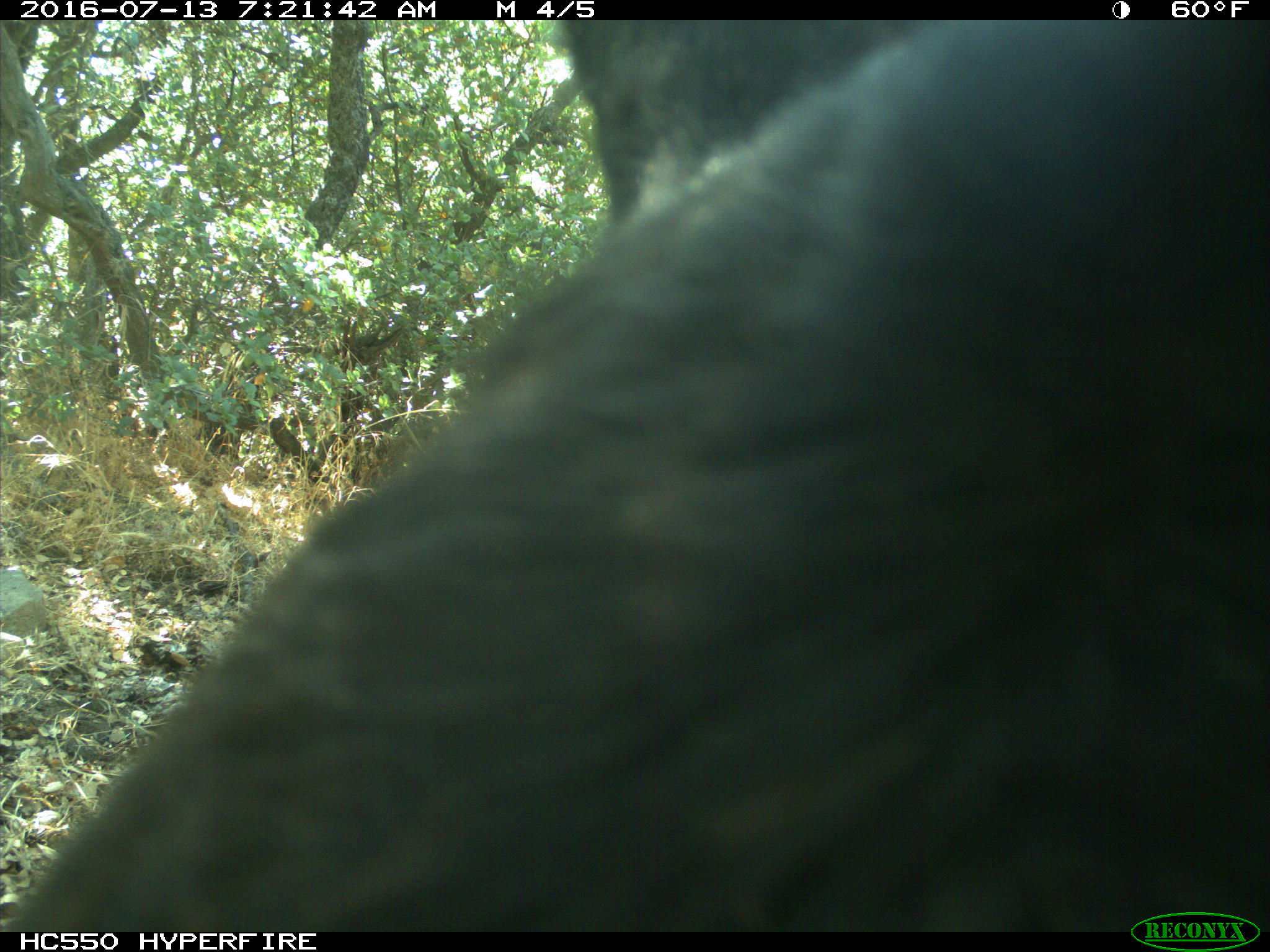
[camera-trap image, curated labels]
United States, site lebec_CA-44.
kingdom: Animalia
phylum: Chordata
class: Mammalia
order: Artiodactyla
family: Bovidae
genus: Bos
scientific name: Bos taurus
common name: domestic cow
Bos taurus (domestic cow).